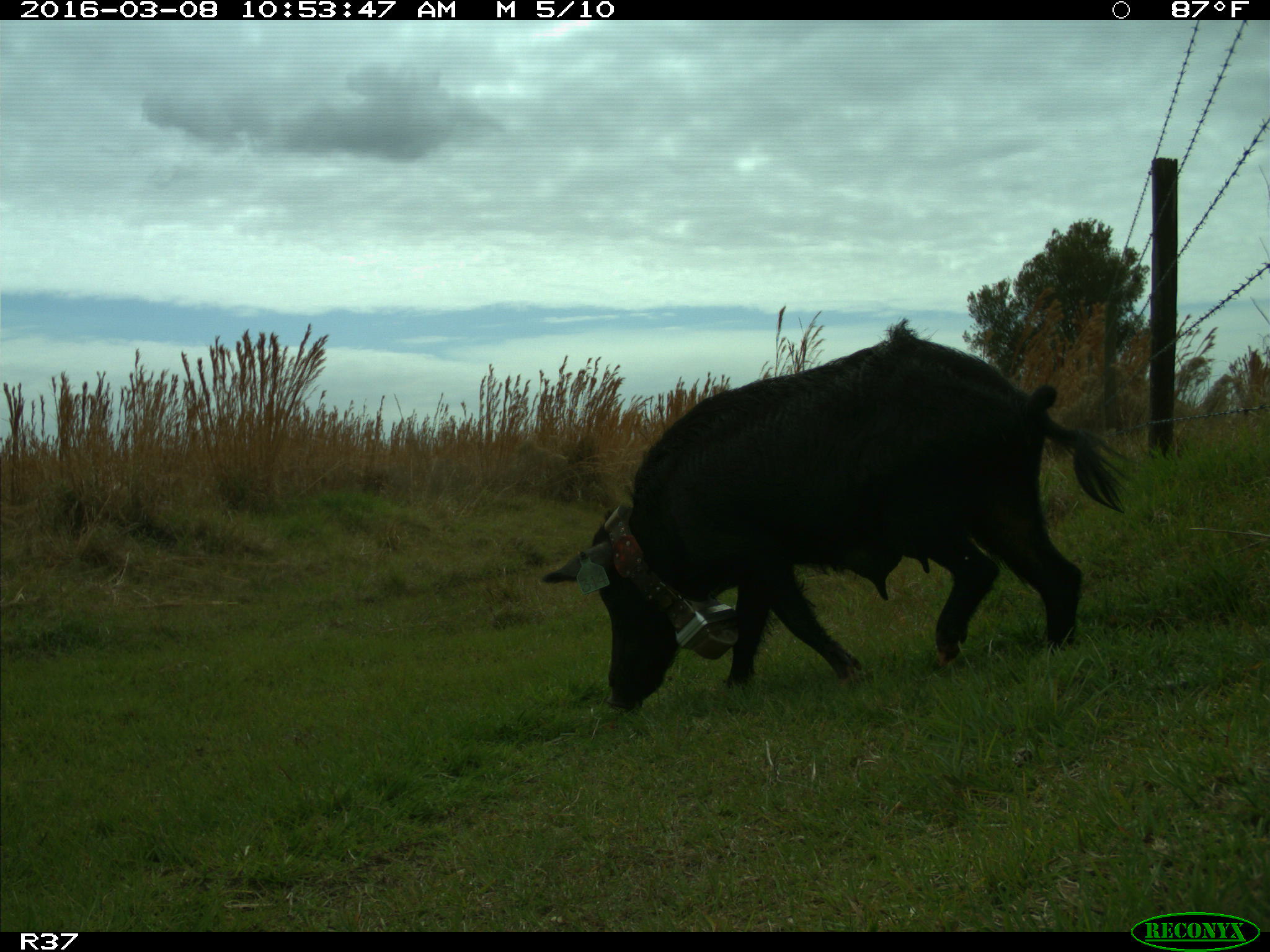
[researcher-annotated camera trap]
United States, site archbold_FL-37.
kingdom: Animalia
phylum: Chordata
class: Mammalia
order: Artiodactyla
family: Suidae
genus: Sus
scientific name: Sus scrofa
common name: wild boar